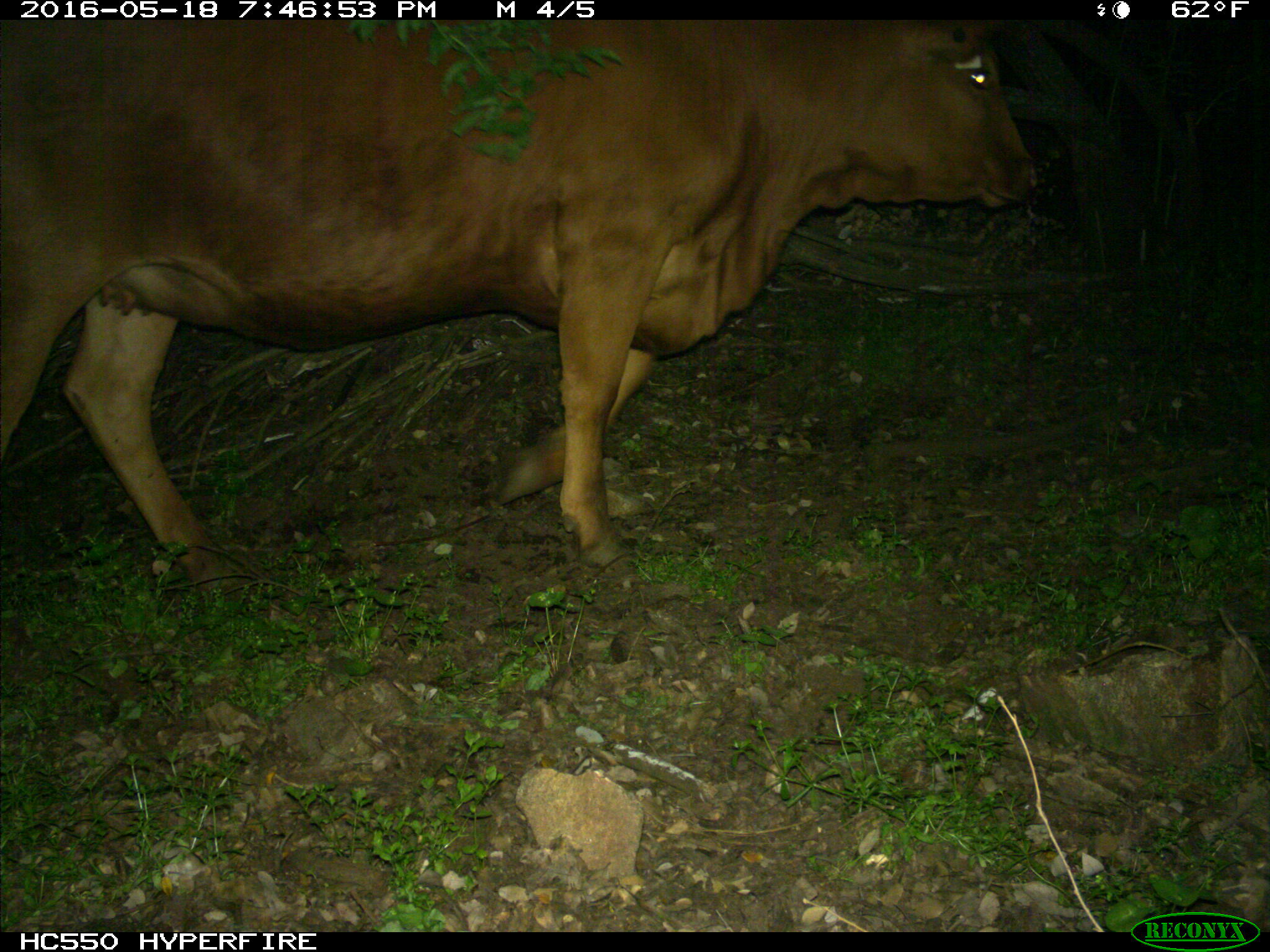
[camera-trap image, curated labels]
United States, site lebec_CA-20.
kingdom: Animalia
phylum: Chordata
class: Mammalia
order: Artiodactyla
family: Bovidae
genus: Bos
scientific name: Bos taurus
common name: domestic cow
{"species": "Bos taurus (domestic cow)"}